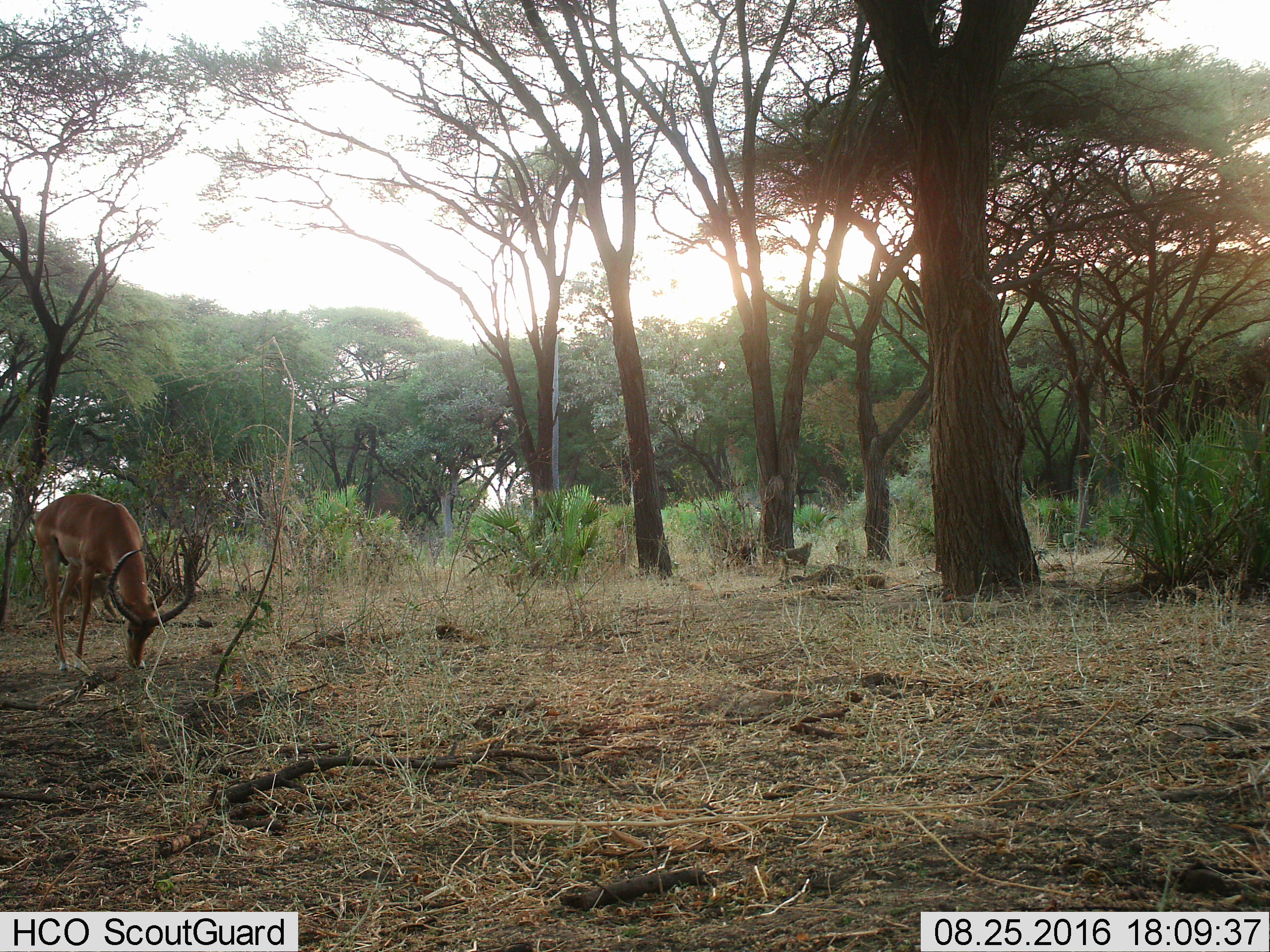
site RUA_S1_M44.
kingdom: Animalia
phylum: Chordata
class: Mammalia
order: Artiodactyla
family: Bovidae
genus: Aepyceros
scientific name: Aepyceros melampus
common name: impala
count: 1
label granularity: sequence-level